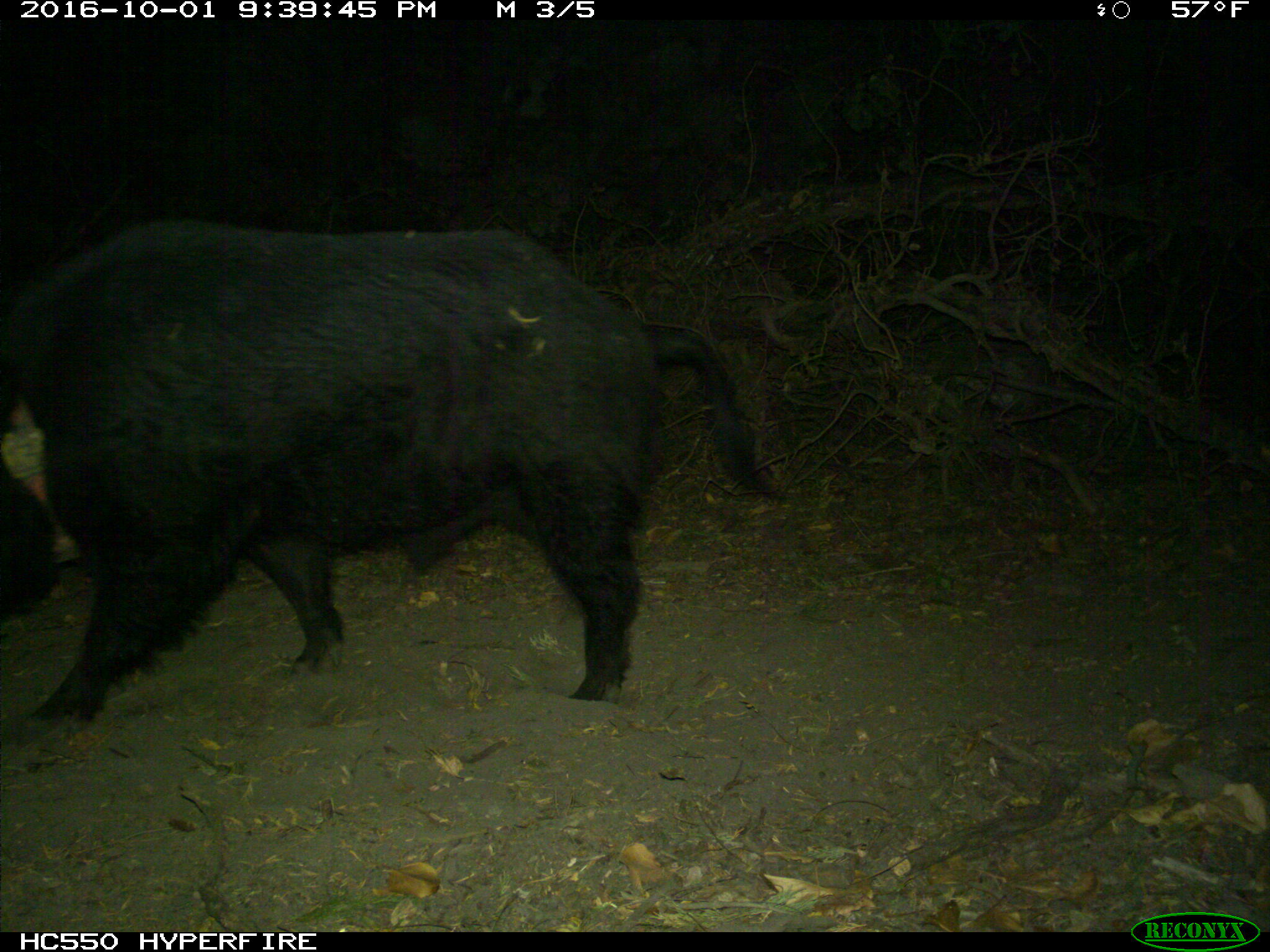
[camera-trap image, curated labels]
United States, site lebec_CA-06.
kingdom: Animalia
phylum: Chordata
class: Mammalia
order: Artiodactyla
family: Suidae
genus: Sus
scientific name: Sus scrofa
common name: wild boar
Sus scrofa (wild boar).